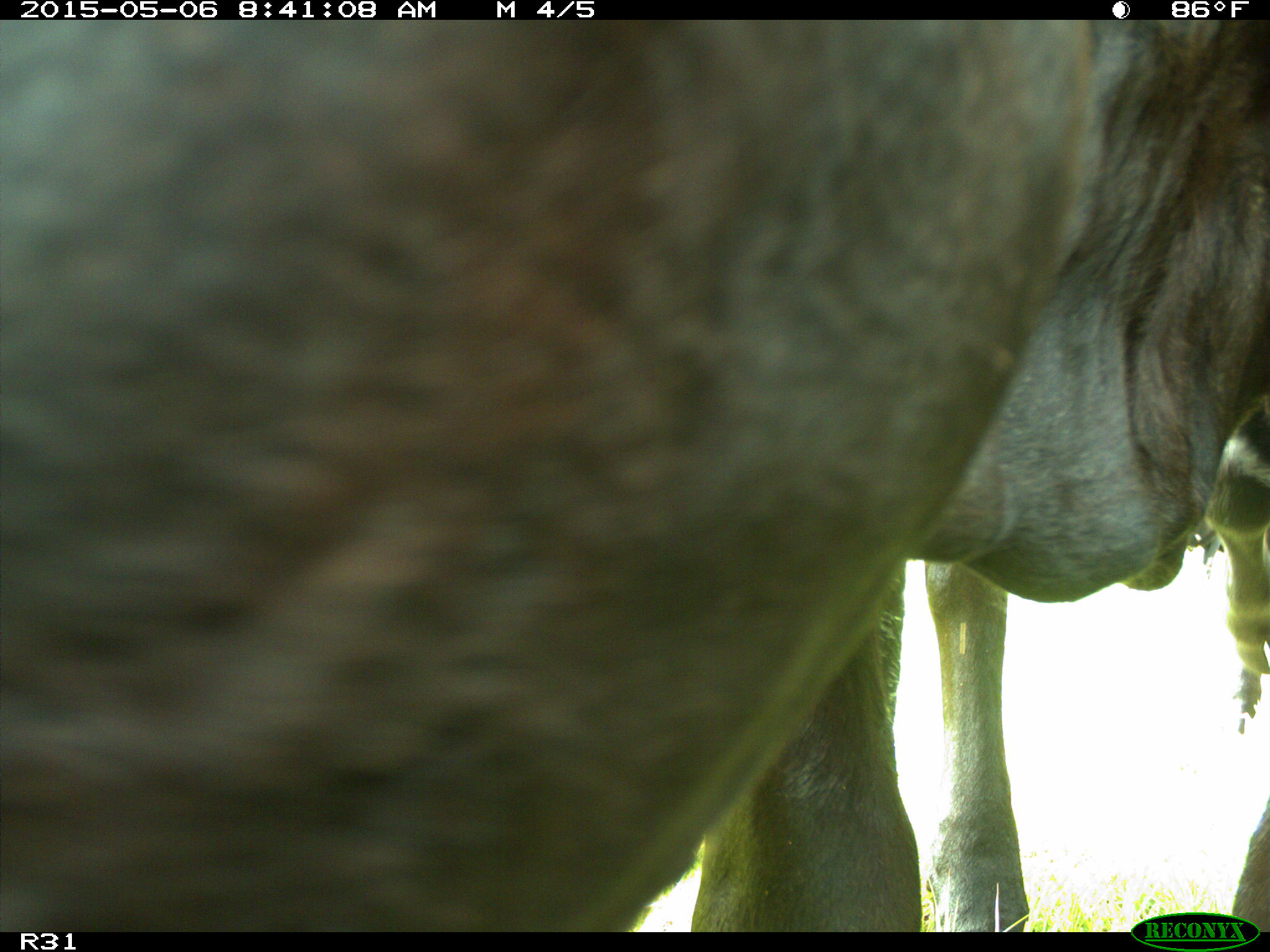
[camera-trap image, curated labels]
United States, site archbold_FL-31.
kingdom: Animalia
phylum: Chordata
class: Mammalia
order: Artiodactyla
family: Bovidae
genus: Bos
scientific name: Bos taurus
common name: domestic cow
Bos taurus (domestic cow).